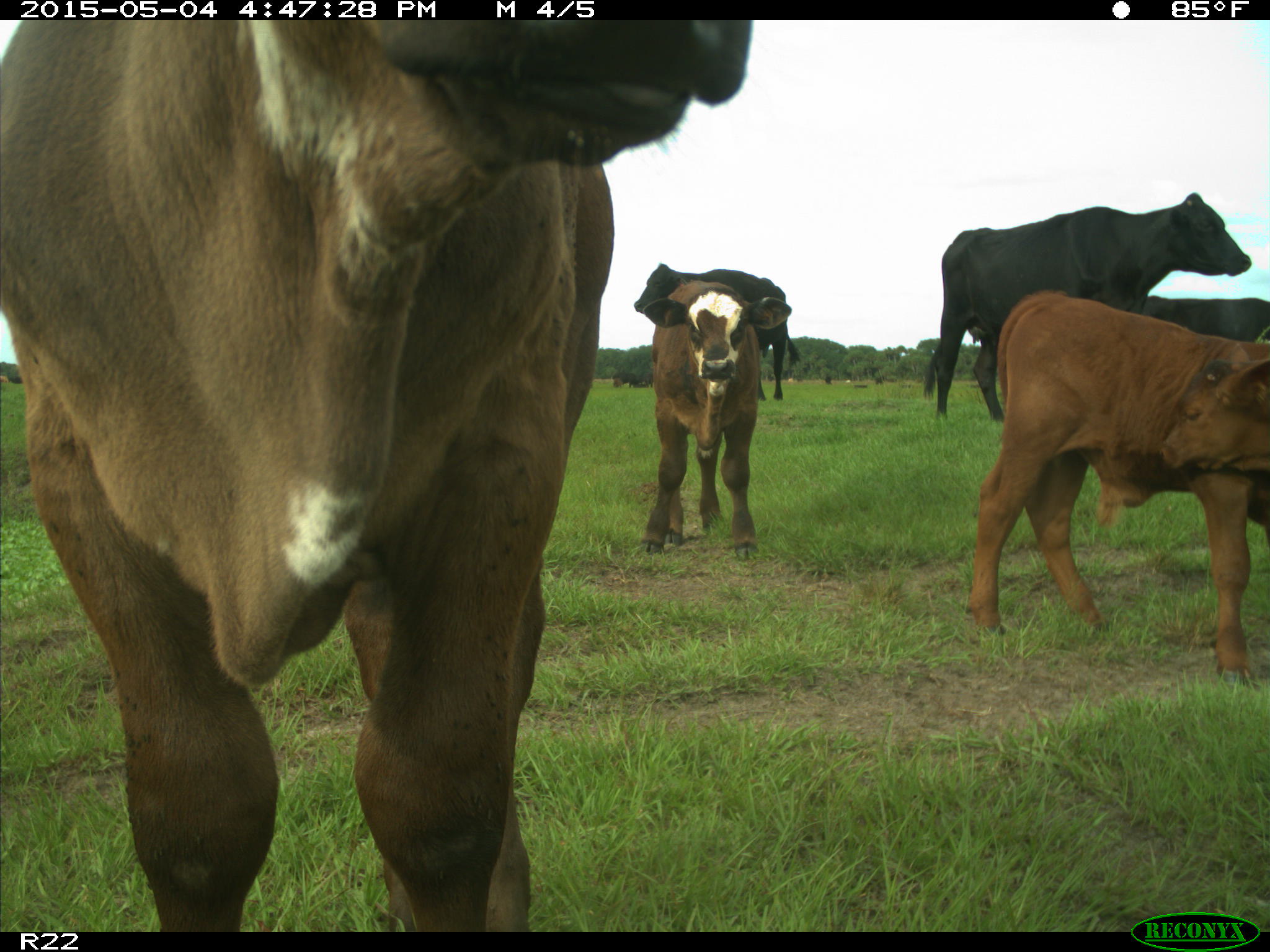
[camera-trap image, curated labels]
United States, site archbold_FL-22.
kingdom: Animalia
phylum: Chordata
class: Mammalia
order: Artiodactyla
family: Bovidae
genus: Bos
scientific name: Bos taurus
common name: domestic cow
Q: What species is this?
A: Bos taurus (domestic cow).